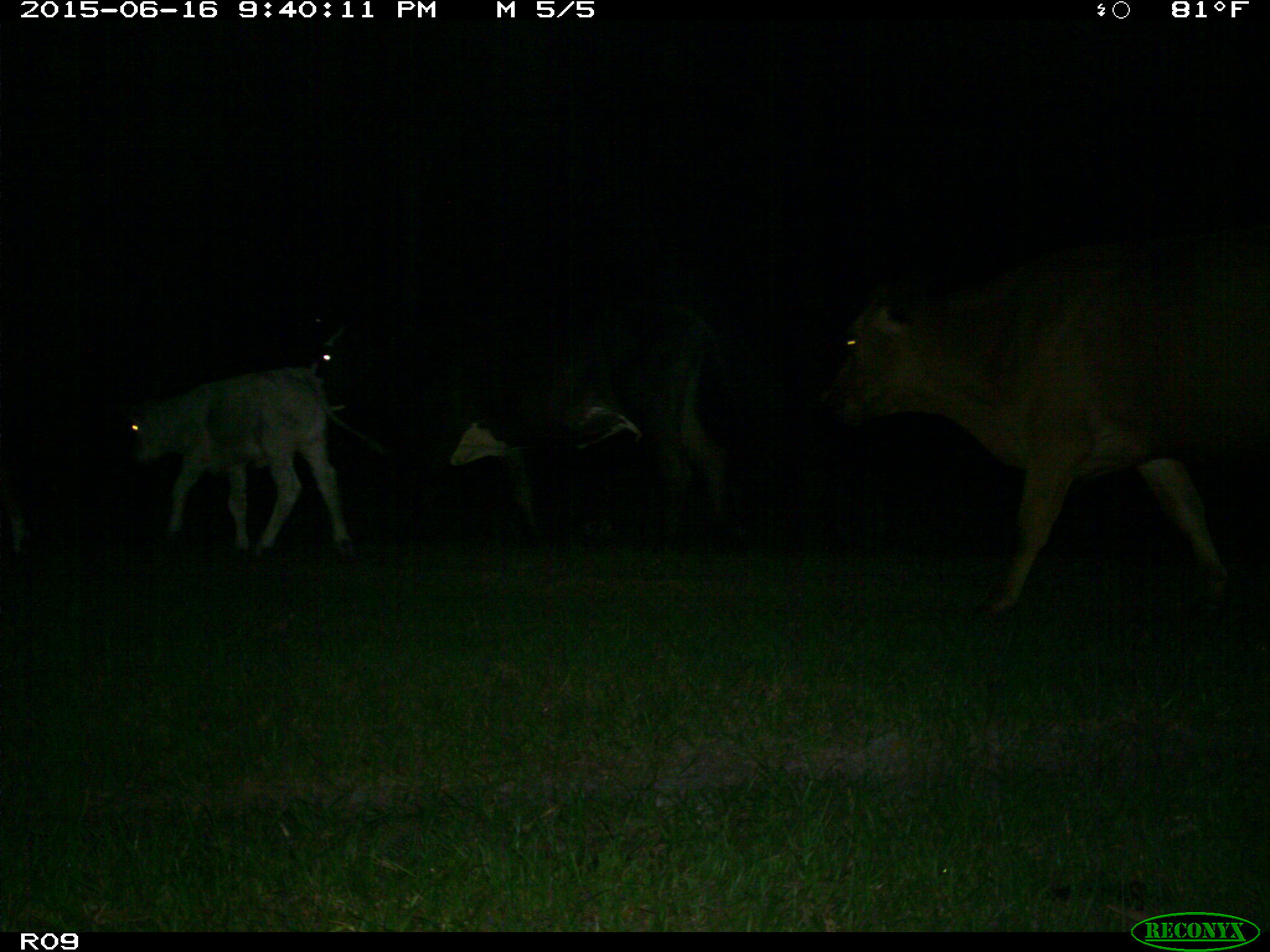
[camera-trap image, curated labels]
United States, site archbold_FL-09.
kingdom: Animalia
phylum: Chordata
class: Mammalia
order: Artiodactyla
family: Bovidae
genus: Bos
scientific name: Bos taurus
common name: domestic cow